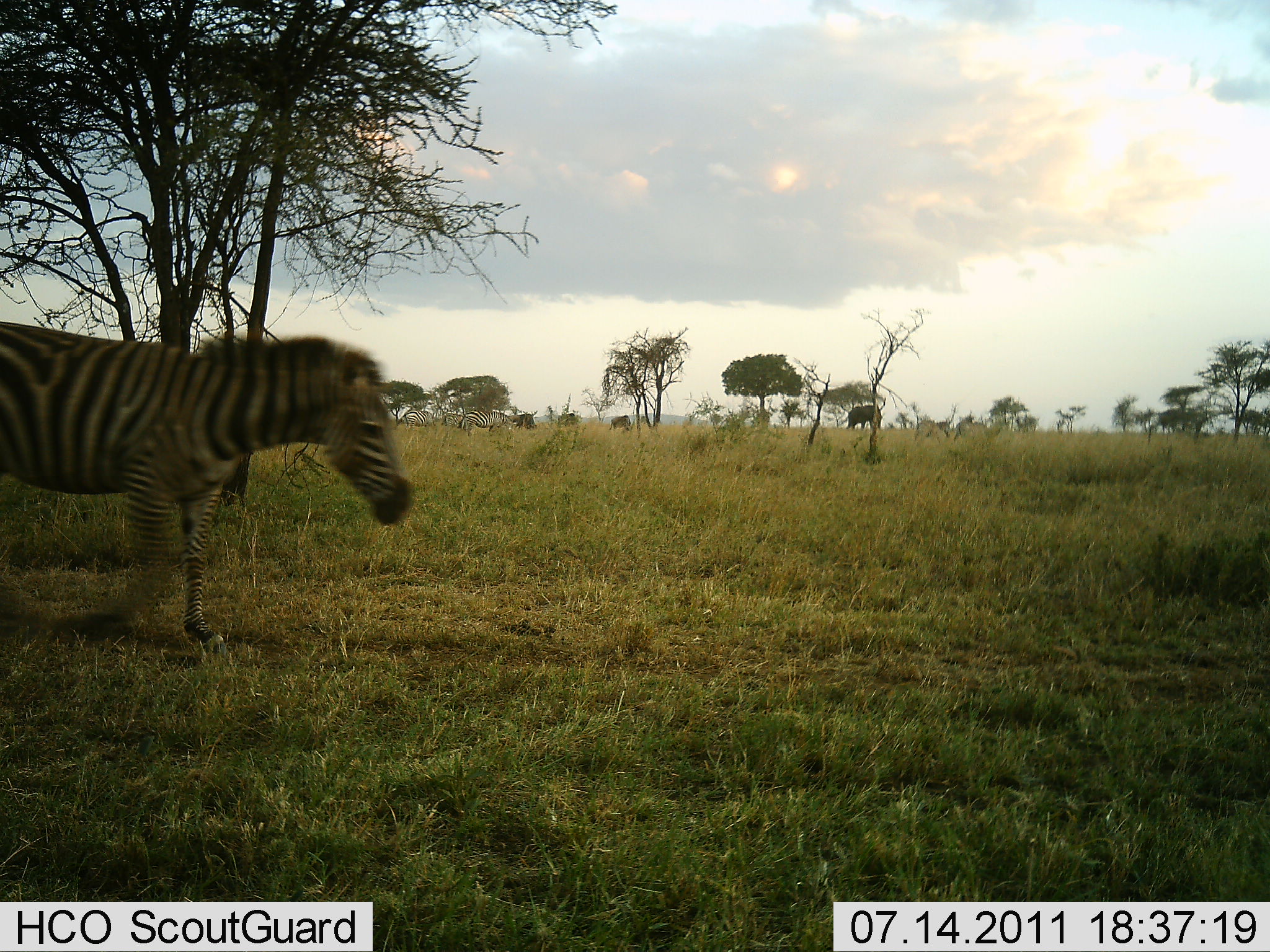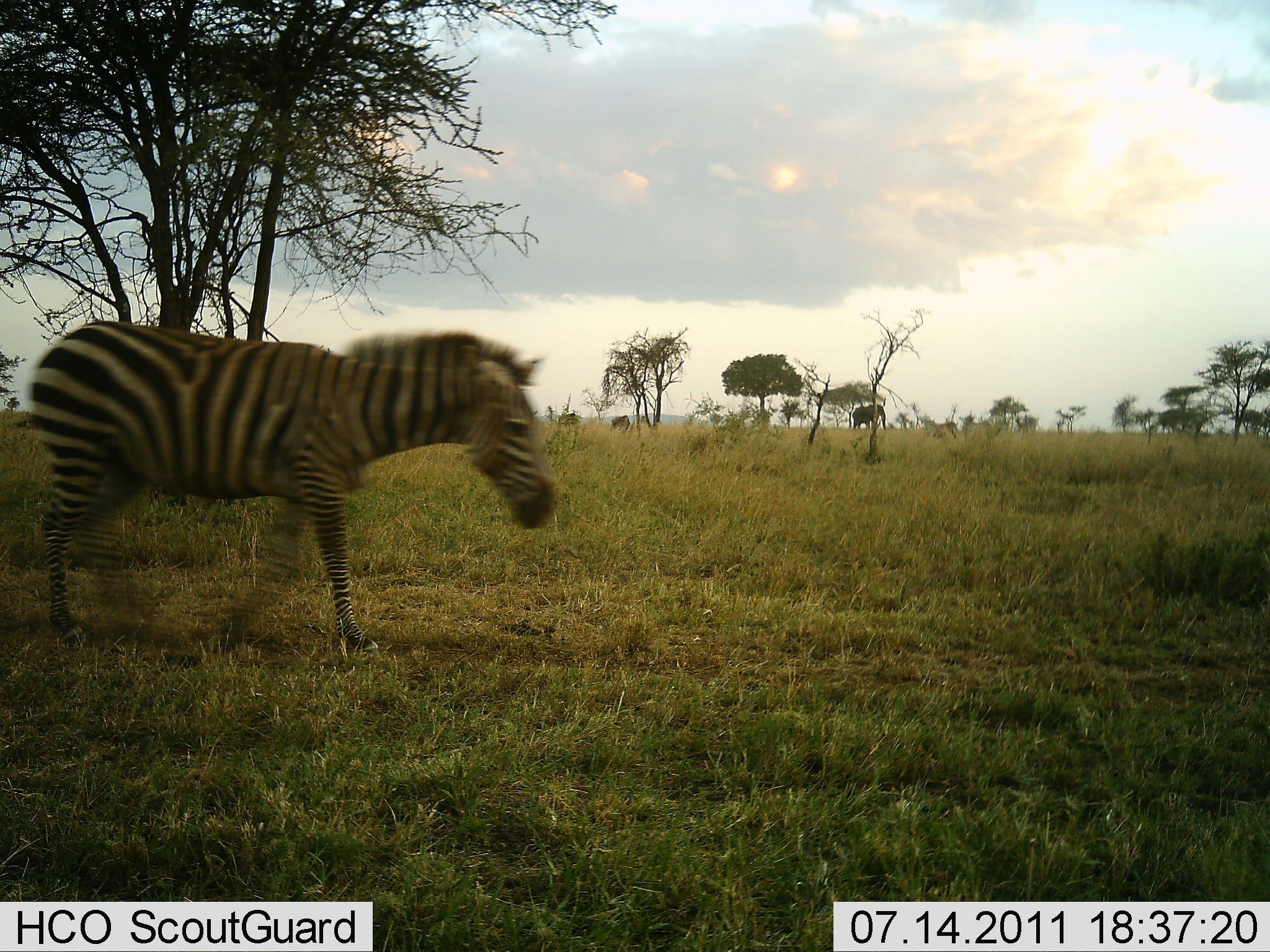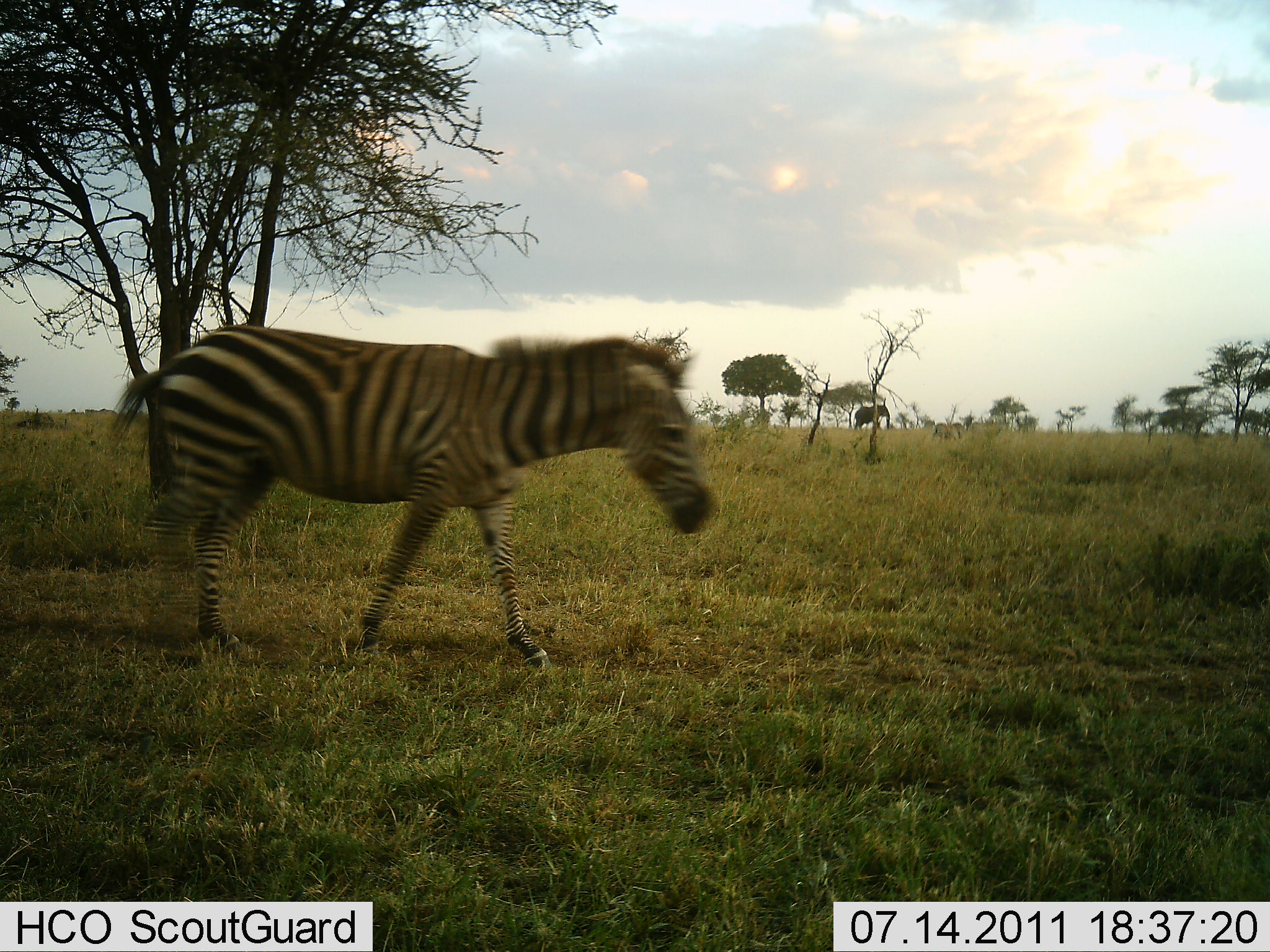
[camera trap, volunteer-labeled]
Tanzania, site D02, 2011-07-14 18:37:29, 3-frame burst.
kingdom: Animalia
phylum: Chordata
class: Mammalia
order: Proboscidea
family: Elephantidae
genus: Loxodonta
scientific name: Loxodonta africana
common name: african bush elephant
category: elephant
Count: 1.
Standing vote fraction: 8%.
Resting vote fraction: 0%.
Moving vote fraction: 100%.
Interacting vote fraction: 0%.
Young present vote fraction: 0%.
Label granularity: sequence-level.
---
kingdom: Animalia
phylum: Chordata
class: Mammalia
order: Perissodactyla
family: Equidae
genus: Equus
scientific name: Equus quagga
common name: plains zebra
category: zebra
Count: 1.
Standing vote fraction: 0%.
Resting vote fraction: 0%.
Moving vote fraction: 100%.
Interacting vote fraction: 0%.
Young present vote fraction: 0%.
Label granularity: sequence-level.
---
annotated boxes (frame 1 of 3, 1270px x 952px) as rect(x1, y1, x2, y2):
animal: rect(0, 321, 416, 657); rect(457, 410, 514, 436); rect(845, 405, 883, 430); rect(400, 409, 435, 430); rect(508, 410, 538, 429); rect(441, 411, 465, 429); rect(609, 415, 631, 430); rect(560, 412, 575, 425)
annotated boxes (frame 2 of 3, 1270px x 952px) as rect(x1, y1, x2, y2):
animal: rect(24, 320, 560, 661); rect(851, 405, 886, 431); rect(928, 420, 960, 439); rect(609, 414, 631, 433)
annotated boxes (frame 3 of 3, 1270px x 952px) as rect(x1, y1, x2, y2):
animal: rect(103, 323, 721, 677); rect(852, 405, 892, 430)